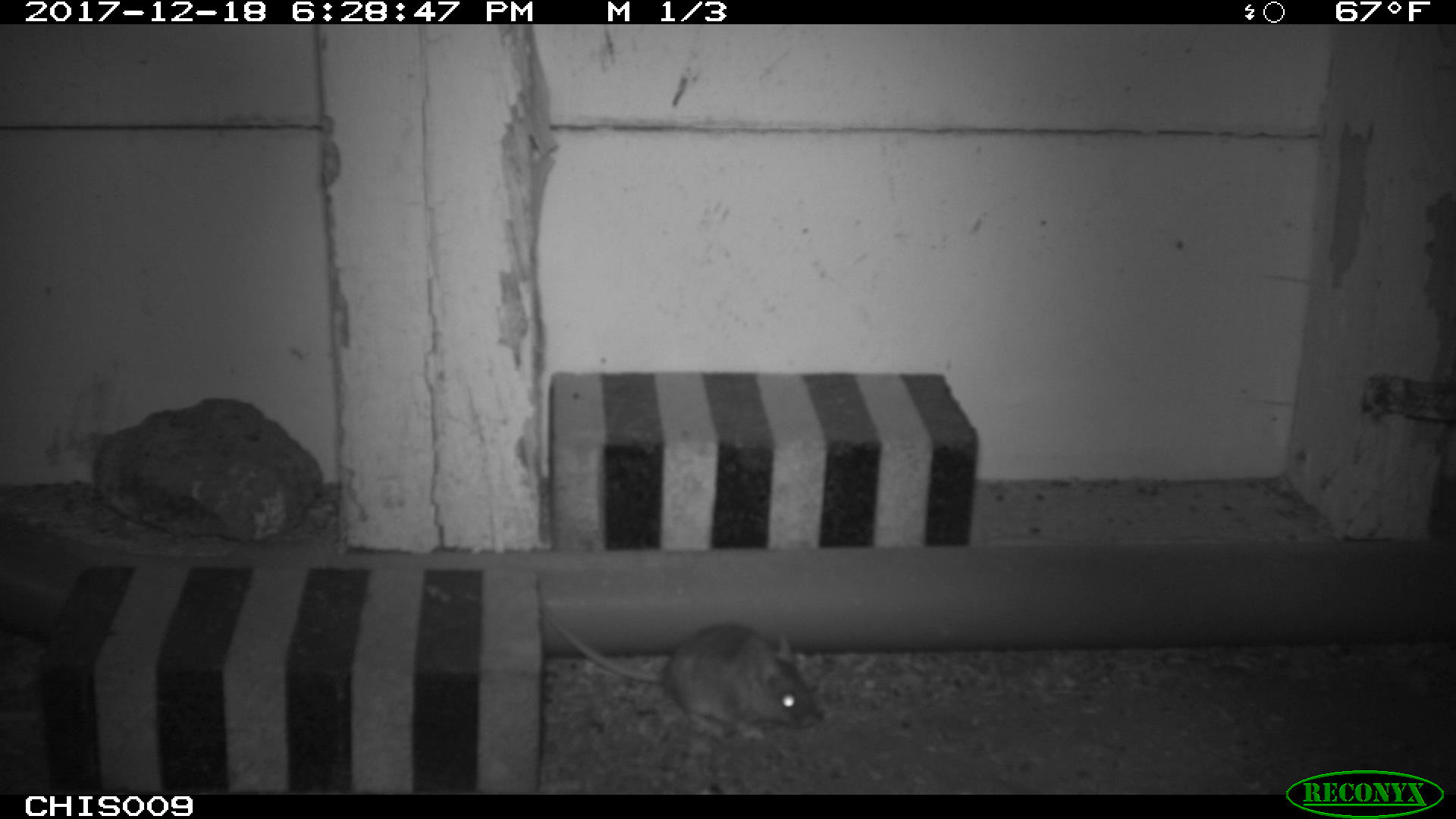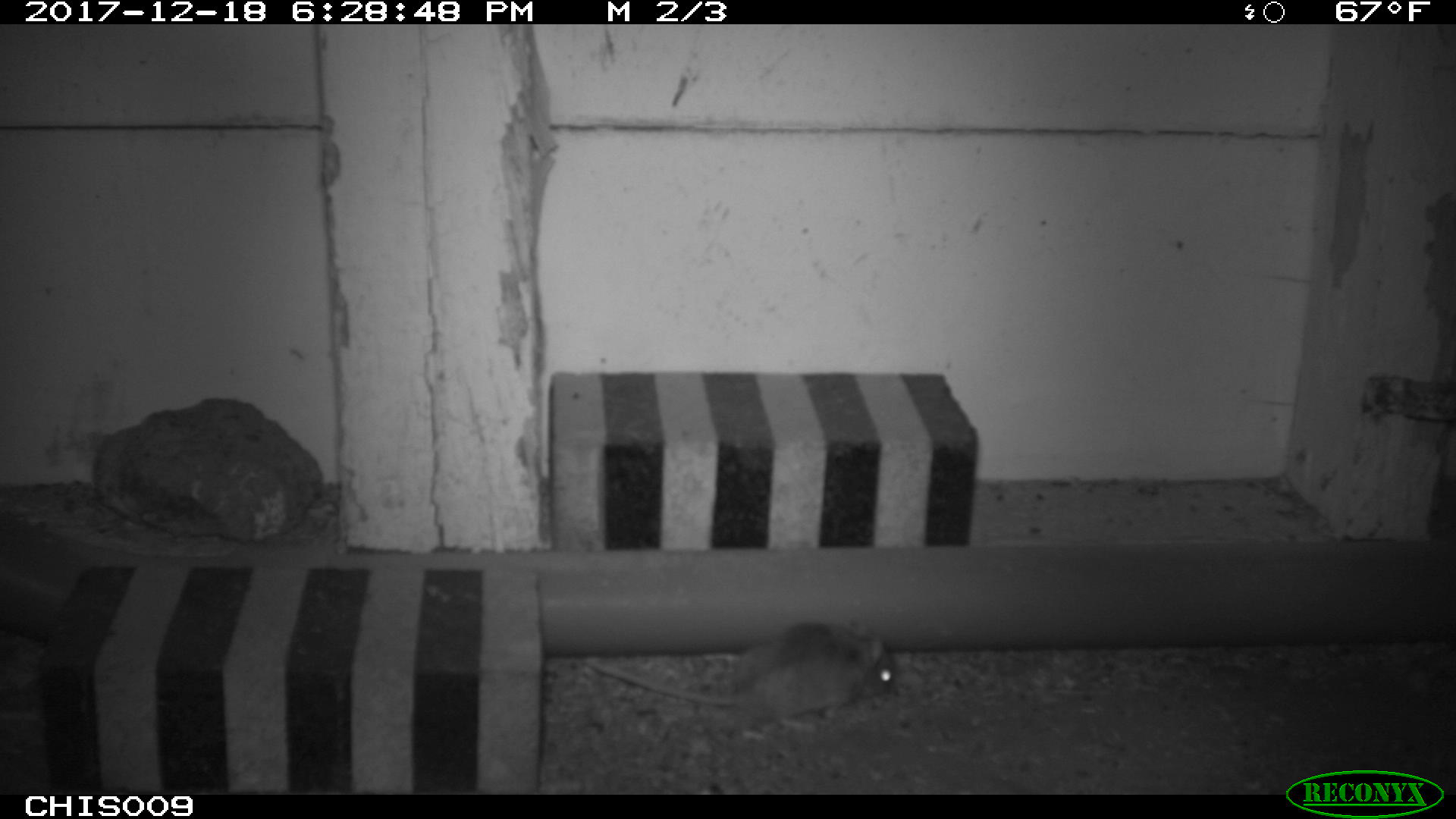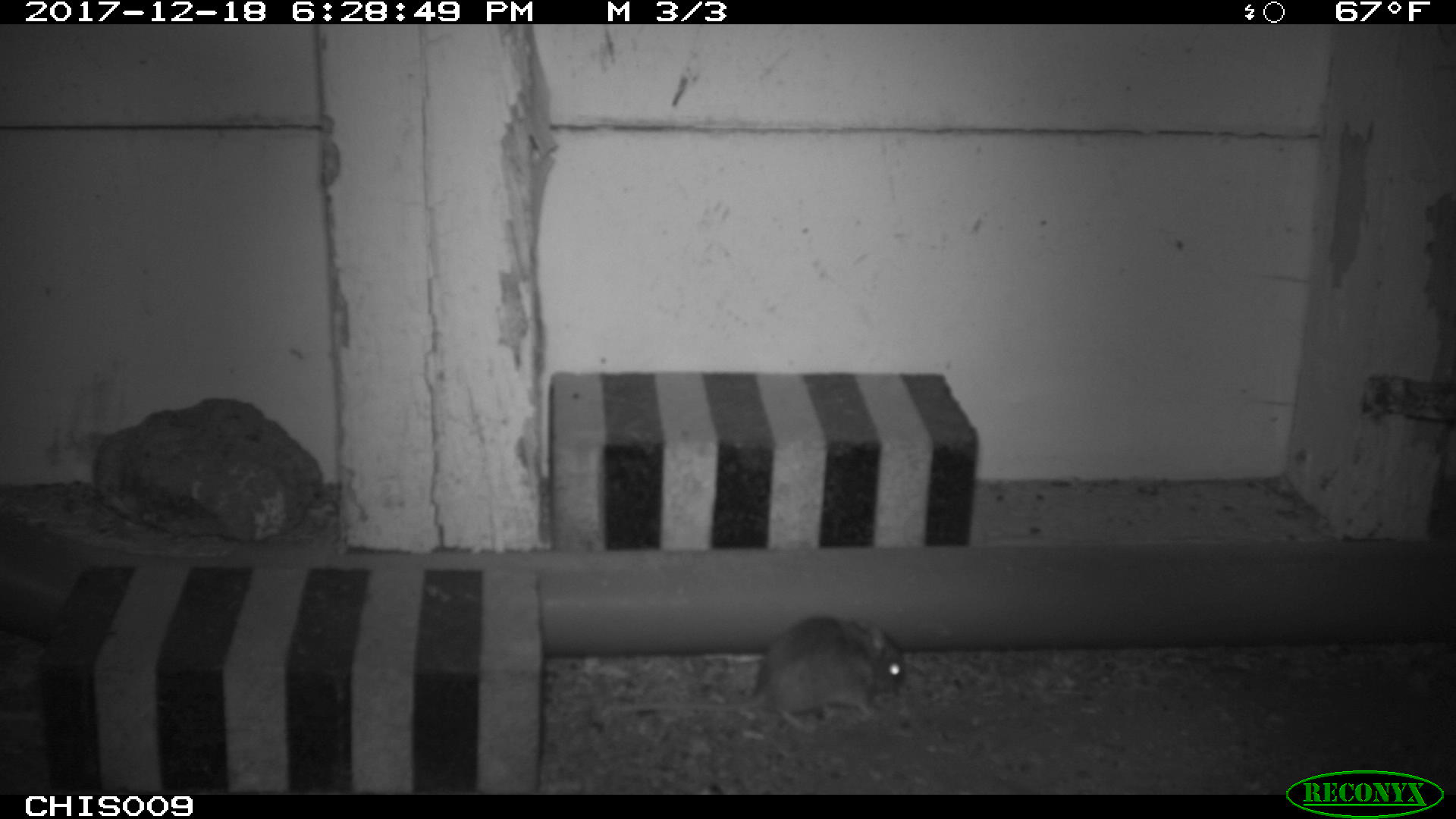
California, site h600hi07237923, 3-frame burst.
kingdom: Animalia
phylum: Chordata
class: Mammalia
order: Rodentia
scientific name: Rodentia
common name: rodent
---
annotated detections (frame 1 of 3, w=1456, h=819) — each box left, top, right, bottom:
rodent: 539, 605, 822, 742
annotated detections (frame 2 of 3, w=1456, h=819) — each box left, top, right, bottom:
rodent: 584, 621, 895, 730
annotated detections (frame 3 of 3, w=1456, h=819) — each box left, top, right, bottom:
rodent: 619, 615, 905, 733